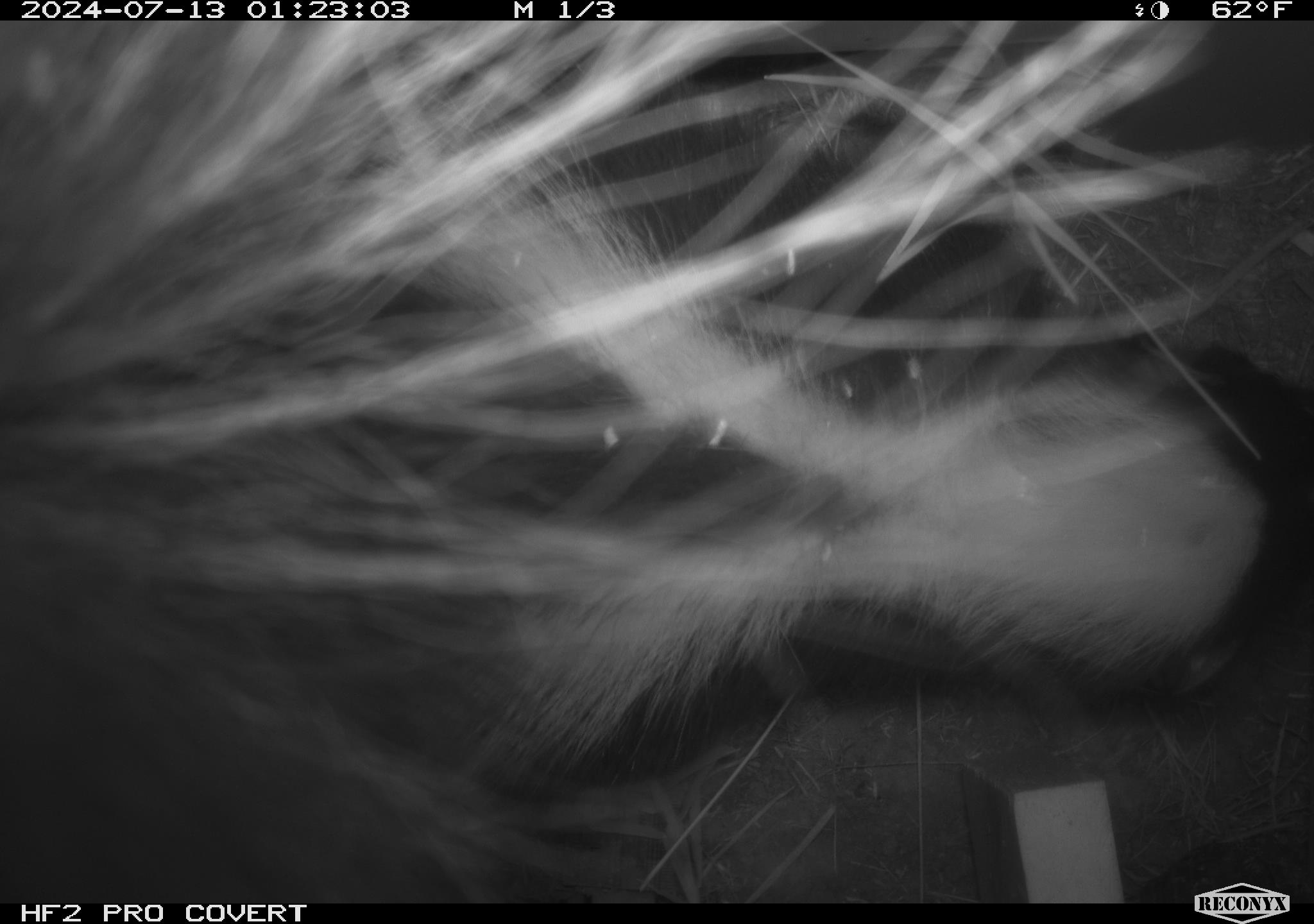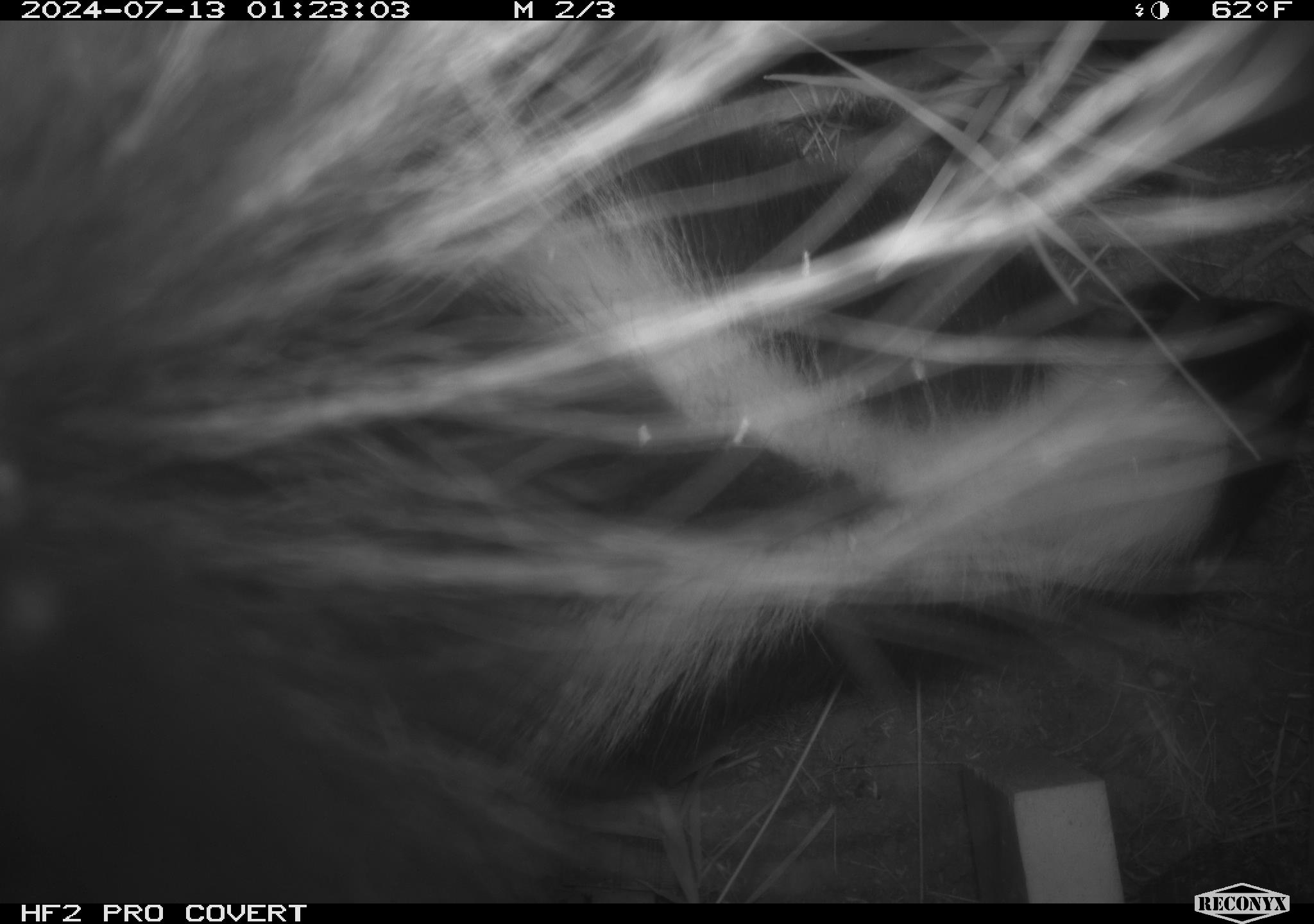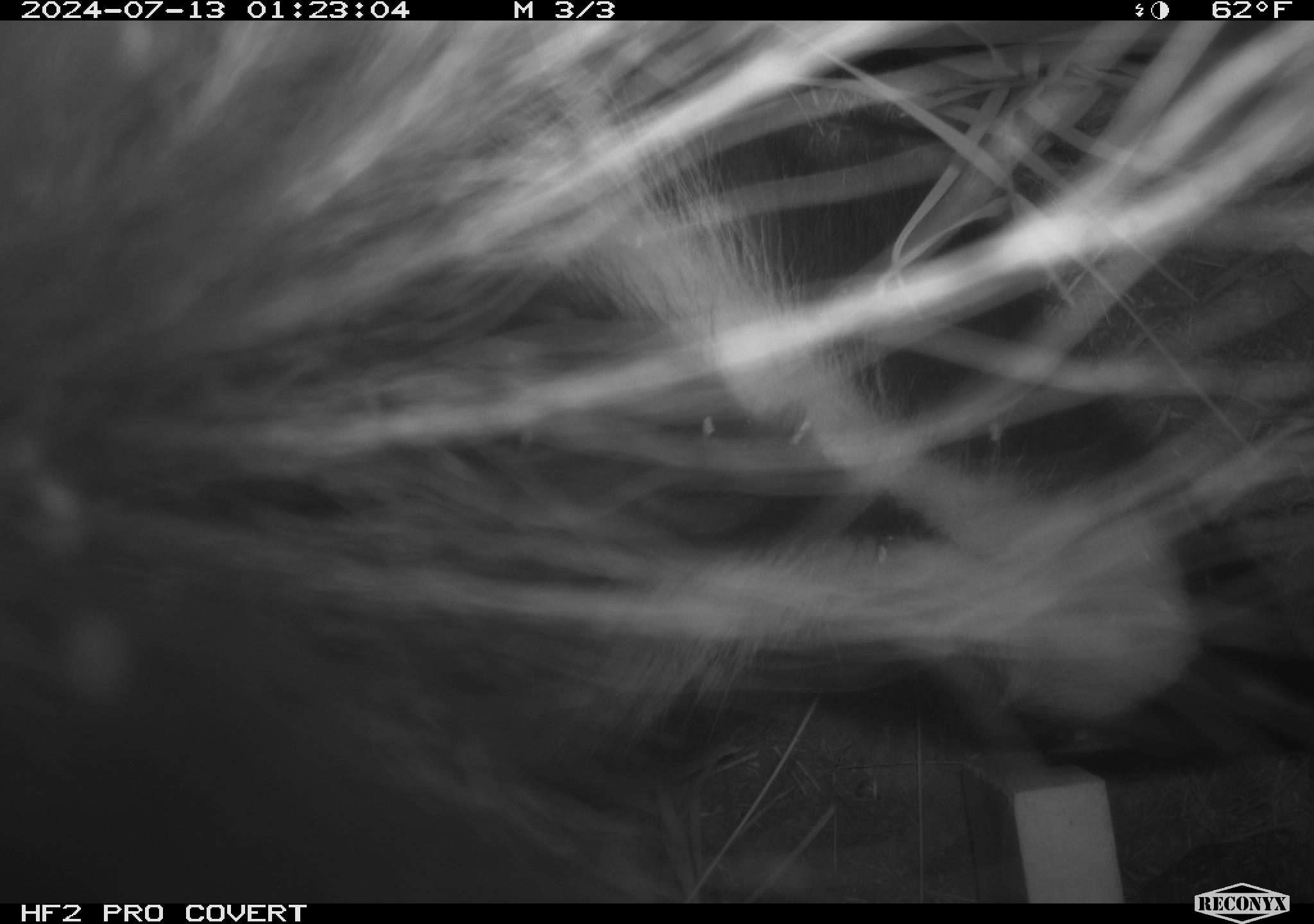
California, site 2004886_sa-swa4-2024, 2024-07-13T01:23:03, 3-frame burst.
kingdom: Animalia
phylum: Chordata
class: Mammalia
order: Carnivora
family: Mephitidae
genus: Mephitis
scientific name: Mephitis mephitis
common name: striped skunk